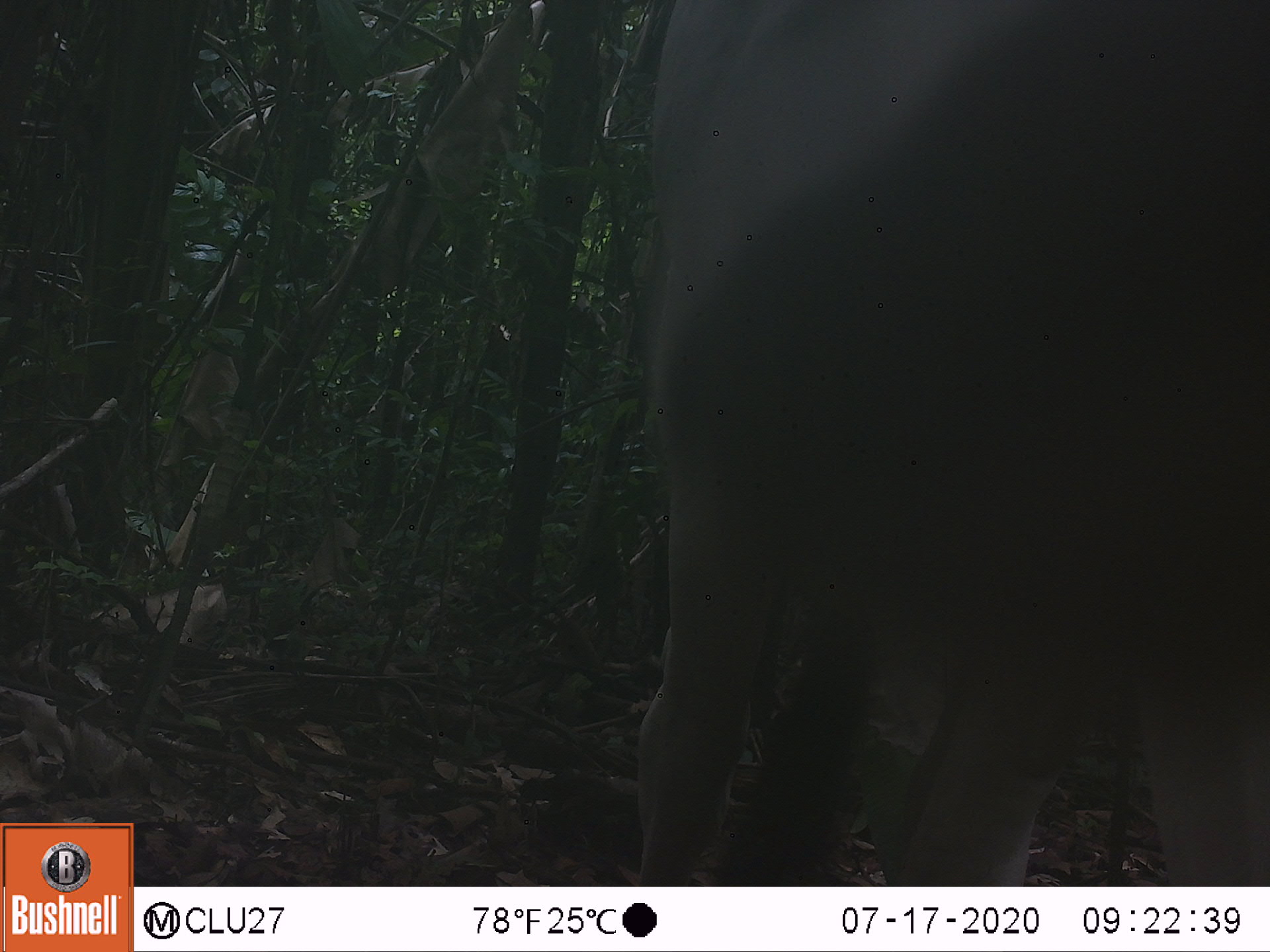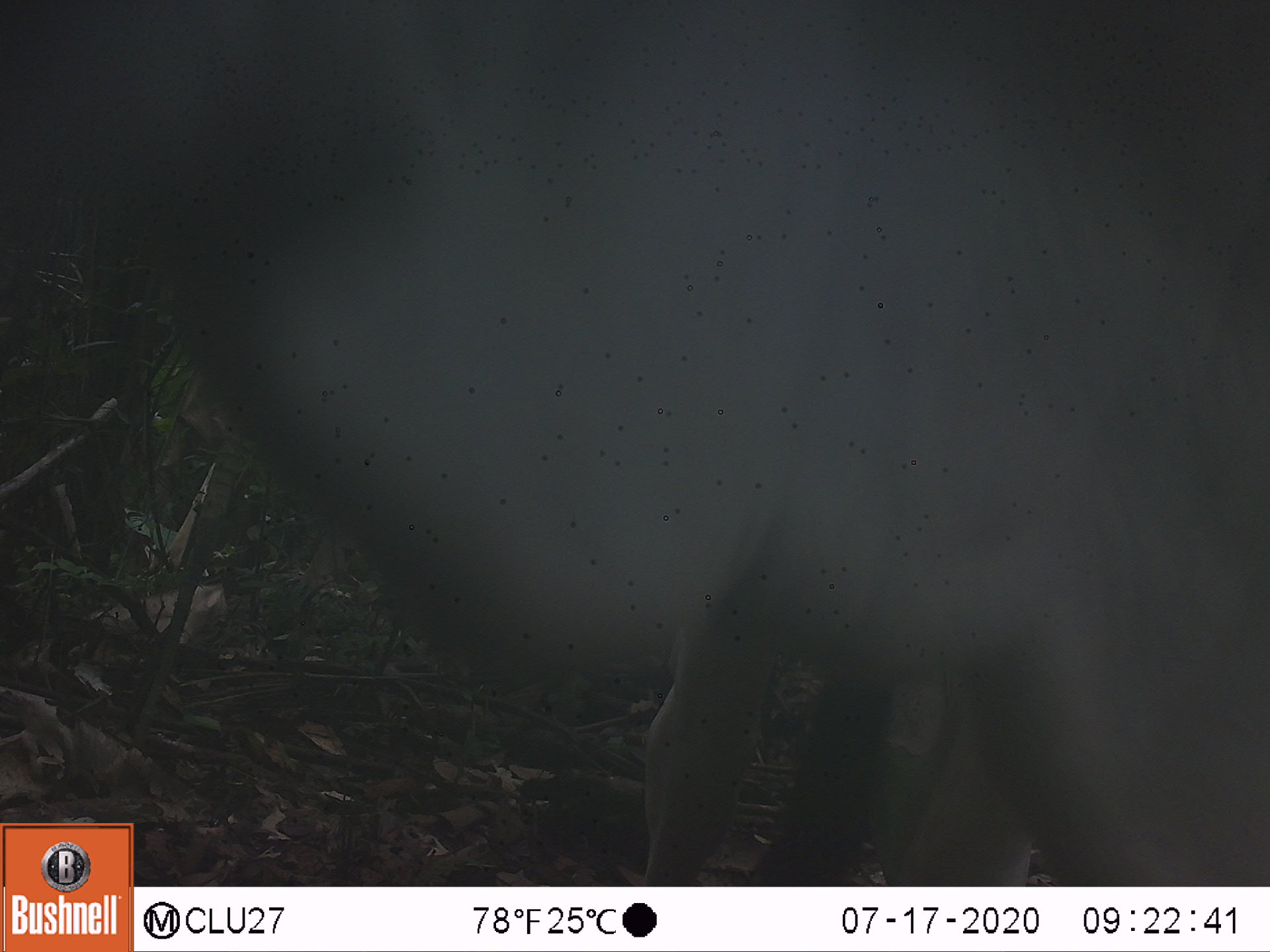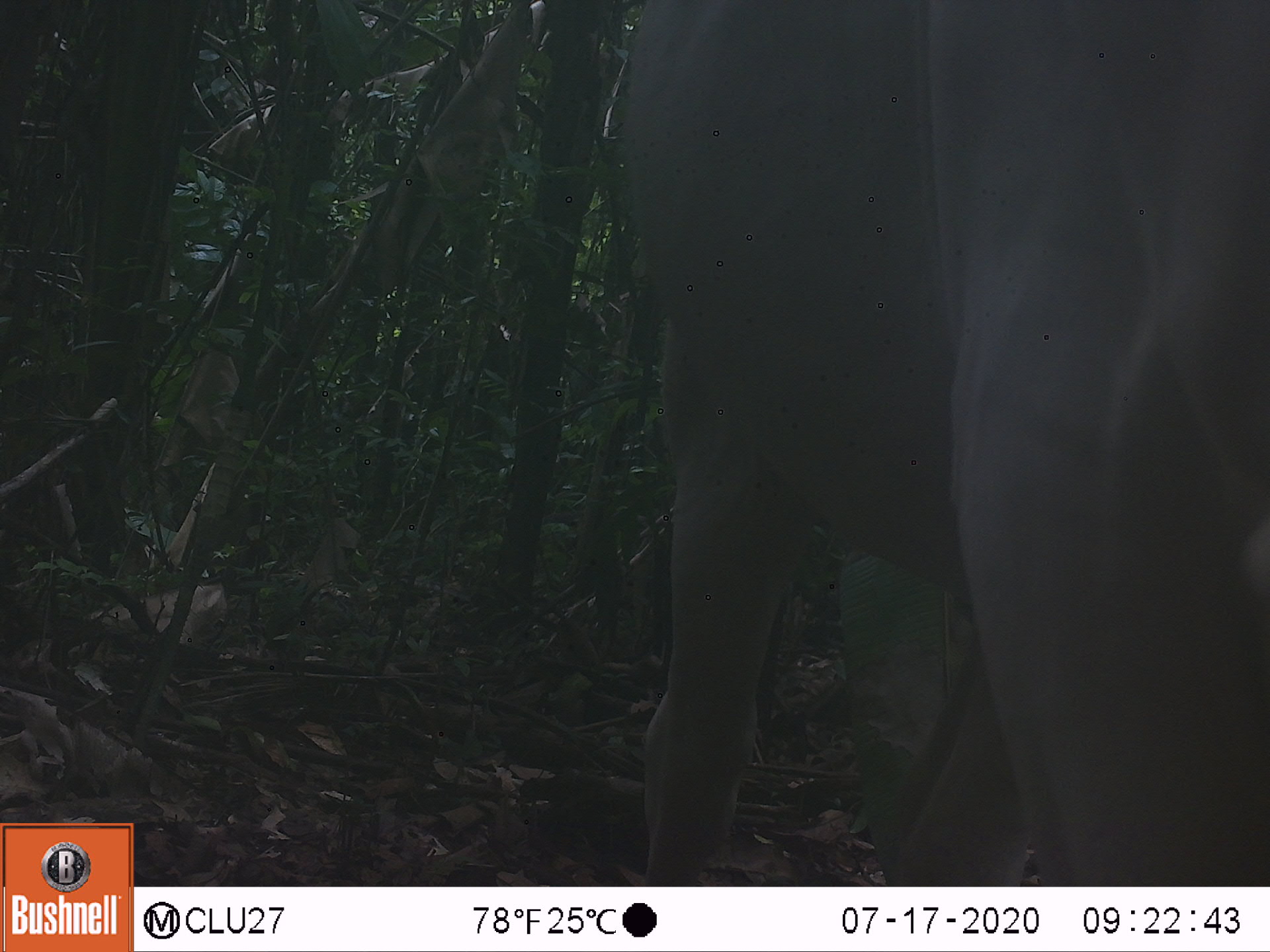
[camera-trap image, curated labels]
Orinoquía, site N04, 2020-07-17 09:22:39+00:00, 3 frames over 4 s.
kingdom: Animalia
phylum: Chordata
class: Mammalia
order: Artiodactyla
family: Bovidae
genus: Bos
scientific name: Bos taurus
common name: cow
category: cattle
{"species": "cattle (cow) (Bos taurus)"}